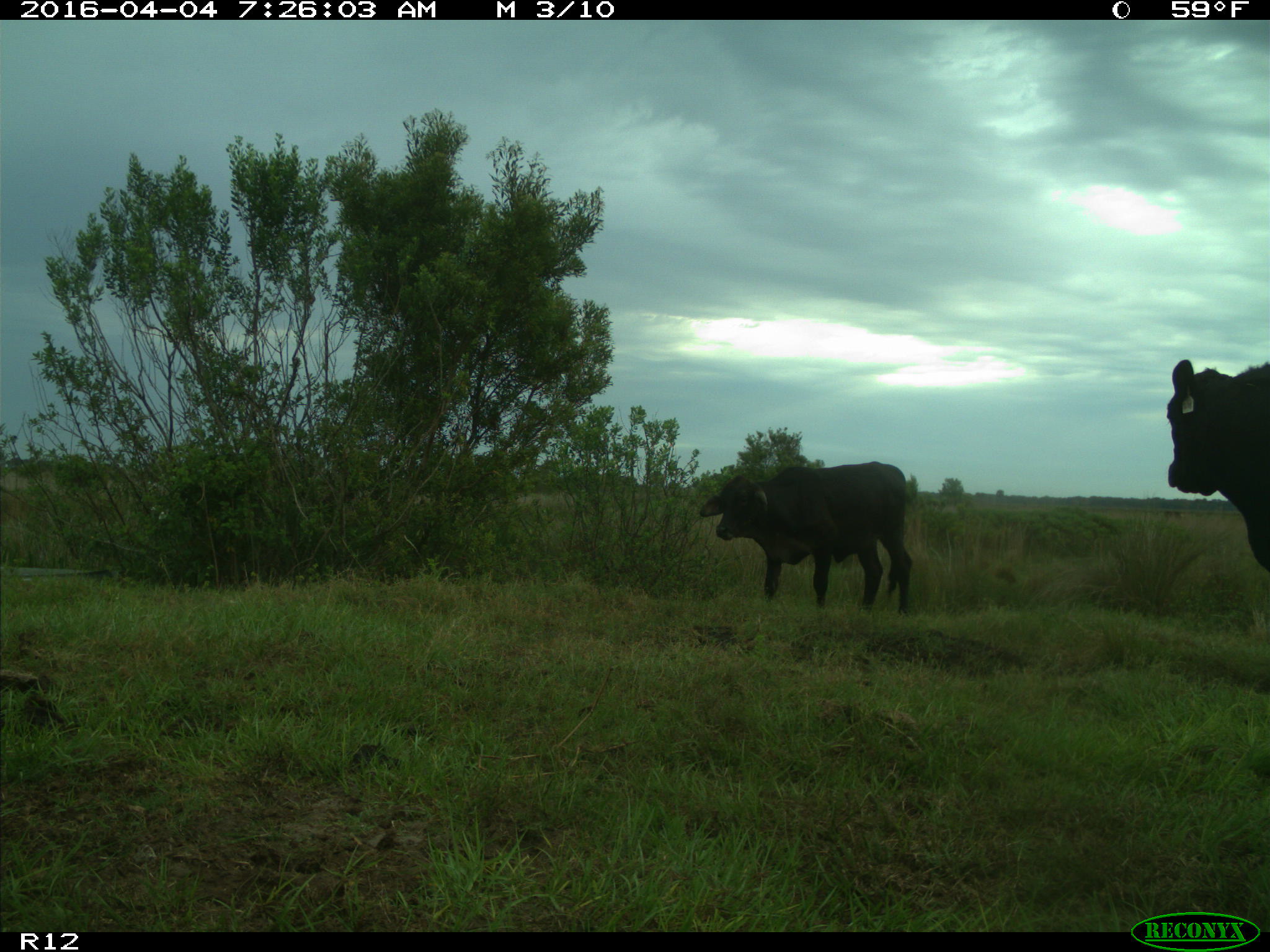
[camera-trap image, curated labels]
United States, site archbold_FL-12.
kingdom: Animalia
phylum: Chordata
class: Mammalia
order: Artiodactyla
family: Bovidae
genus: Bos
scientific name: Bos taurus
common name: domestic cow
Bos taurus (domestic cow).